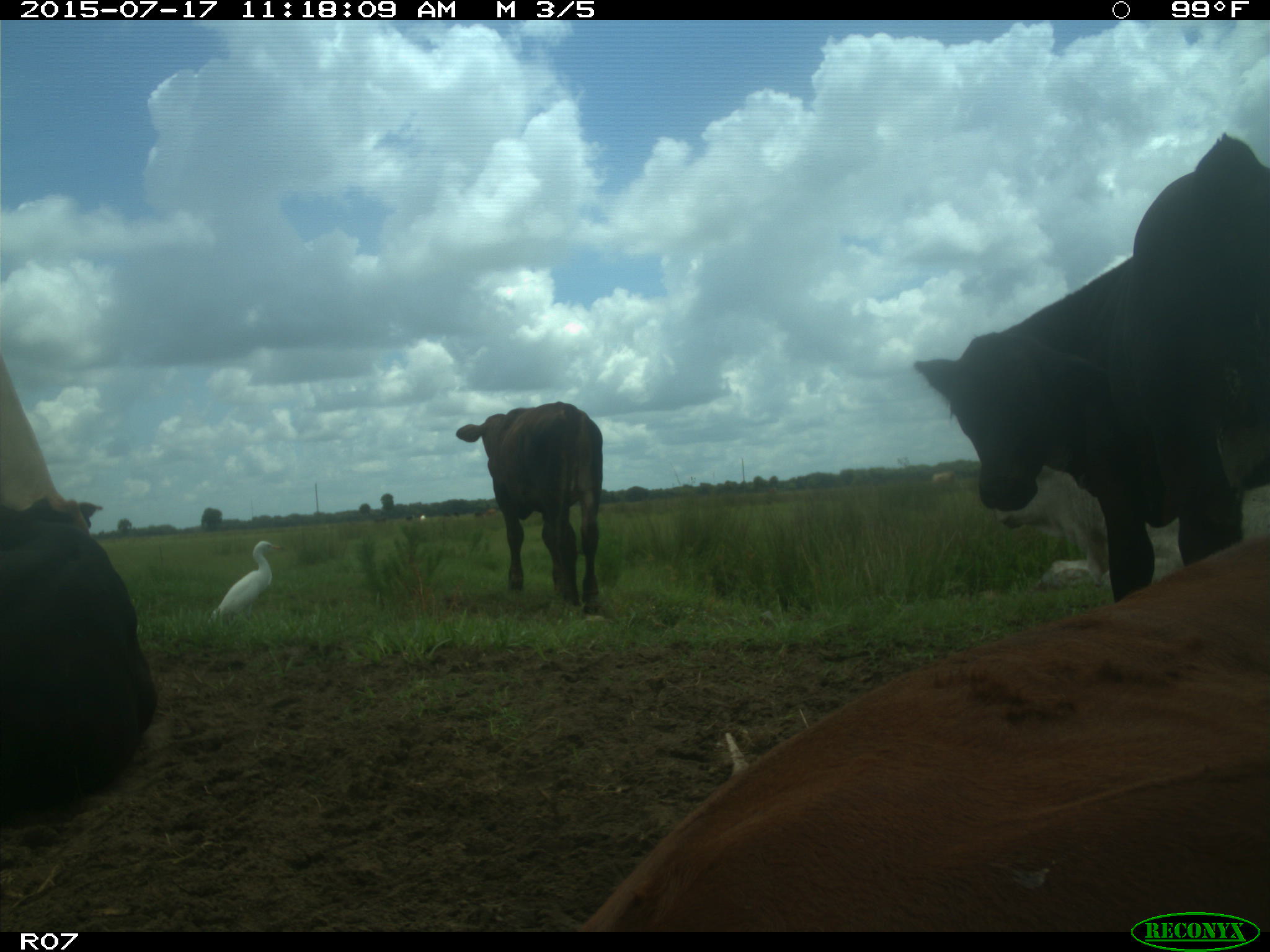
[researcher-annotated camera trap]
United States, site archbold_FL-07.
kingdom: Animalia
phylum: Chordata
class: Mammalia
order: Artiodactyla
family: Bovidae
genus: Bos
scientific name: Bos taurus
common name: domestic cow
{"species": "Bos taurus (domestic cow)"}